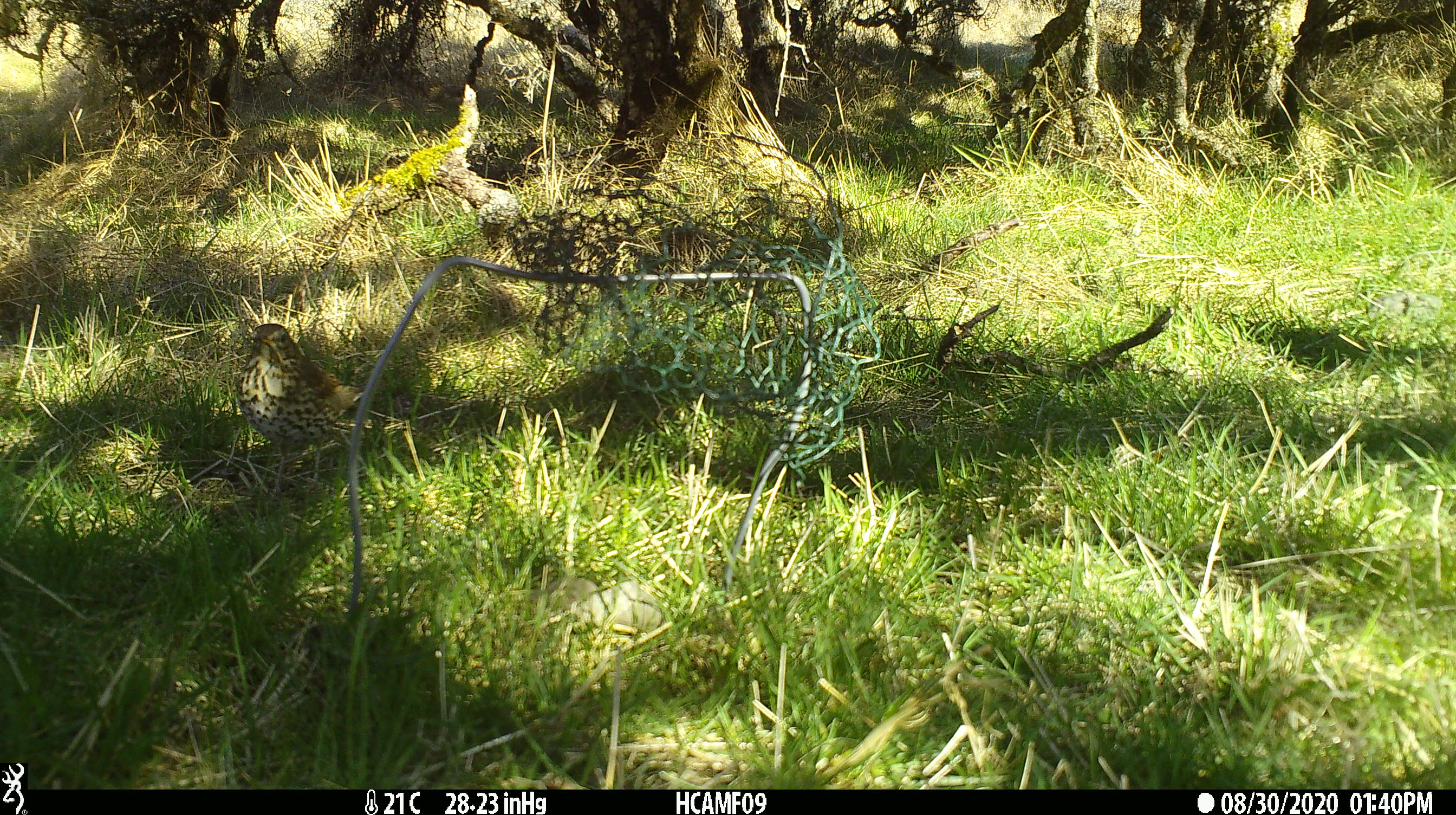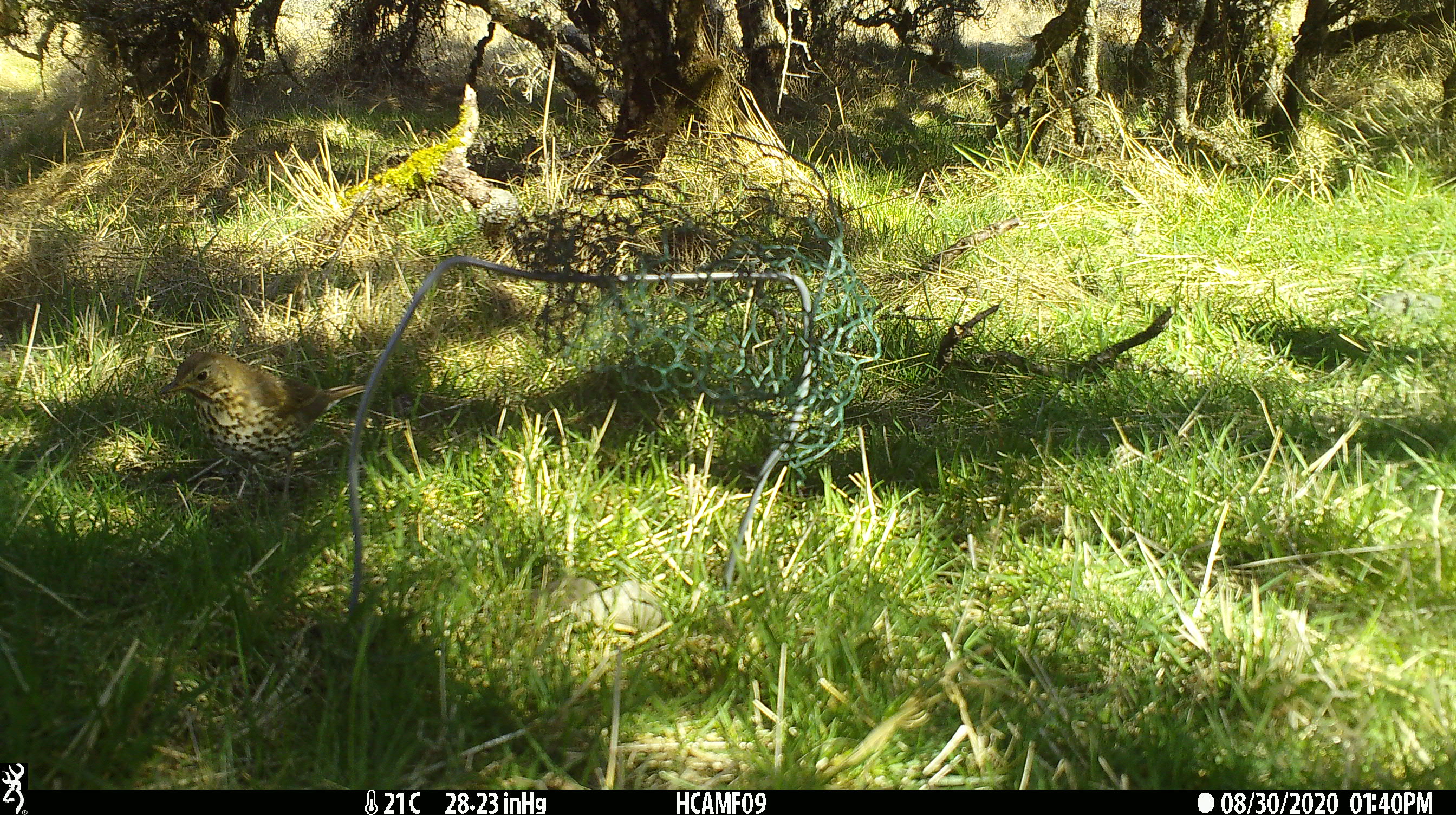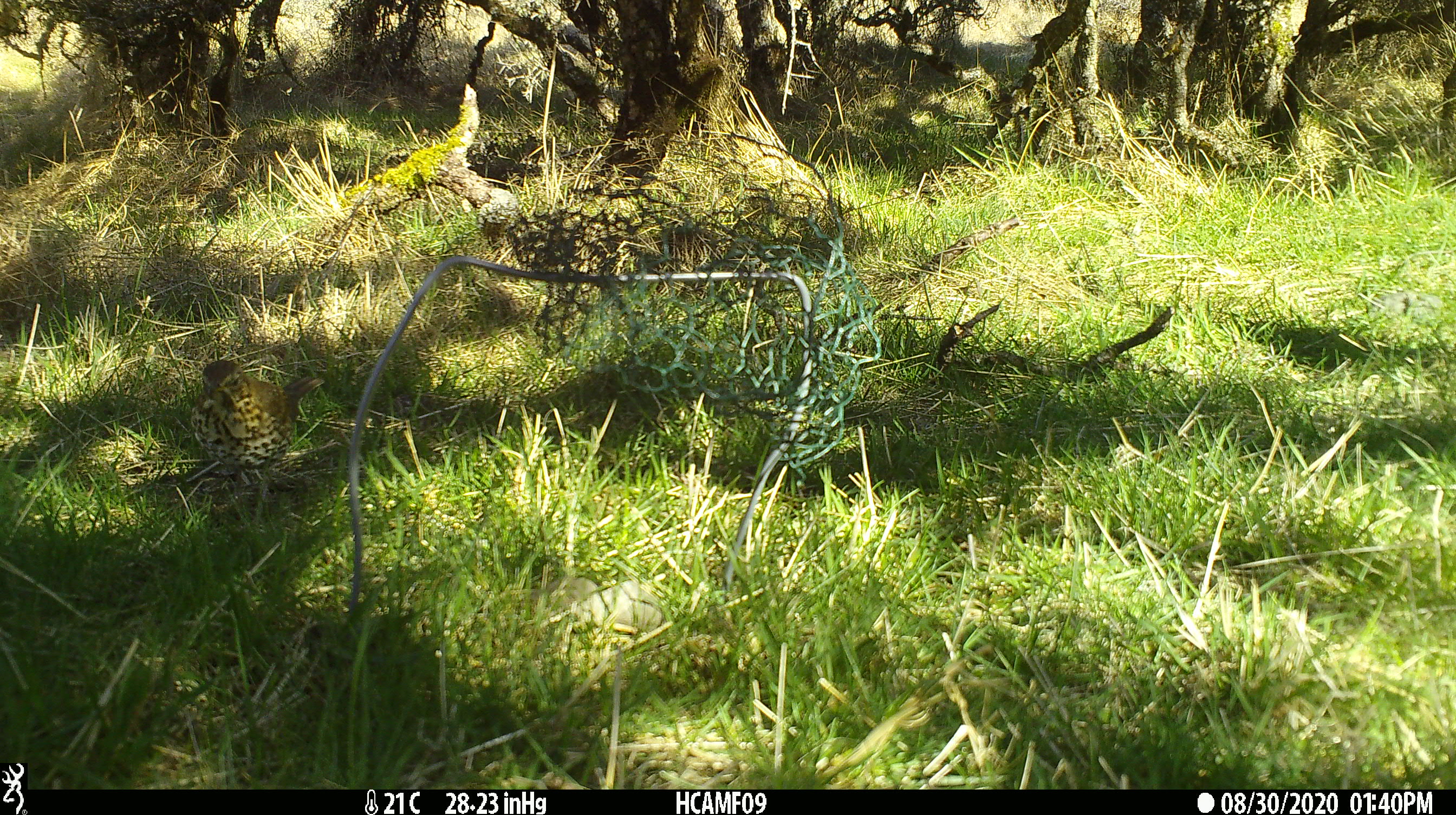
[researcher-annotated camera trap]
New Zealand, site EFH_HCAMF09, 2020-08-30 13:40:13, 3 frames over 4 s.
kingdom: Animalia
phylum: Chordata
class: Aves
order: Passeriformes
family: Turdidae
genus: Turdus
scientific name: Turdus philomelos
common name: song thrush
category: thrush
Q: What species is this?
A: Thrush (song thrush) (Turdus philomelos).